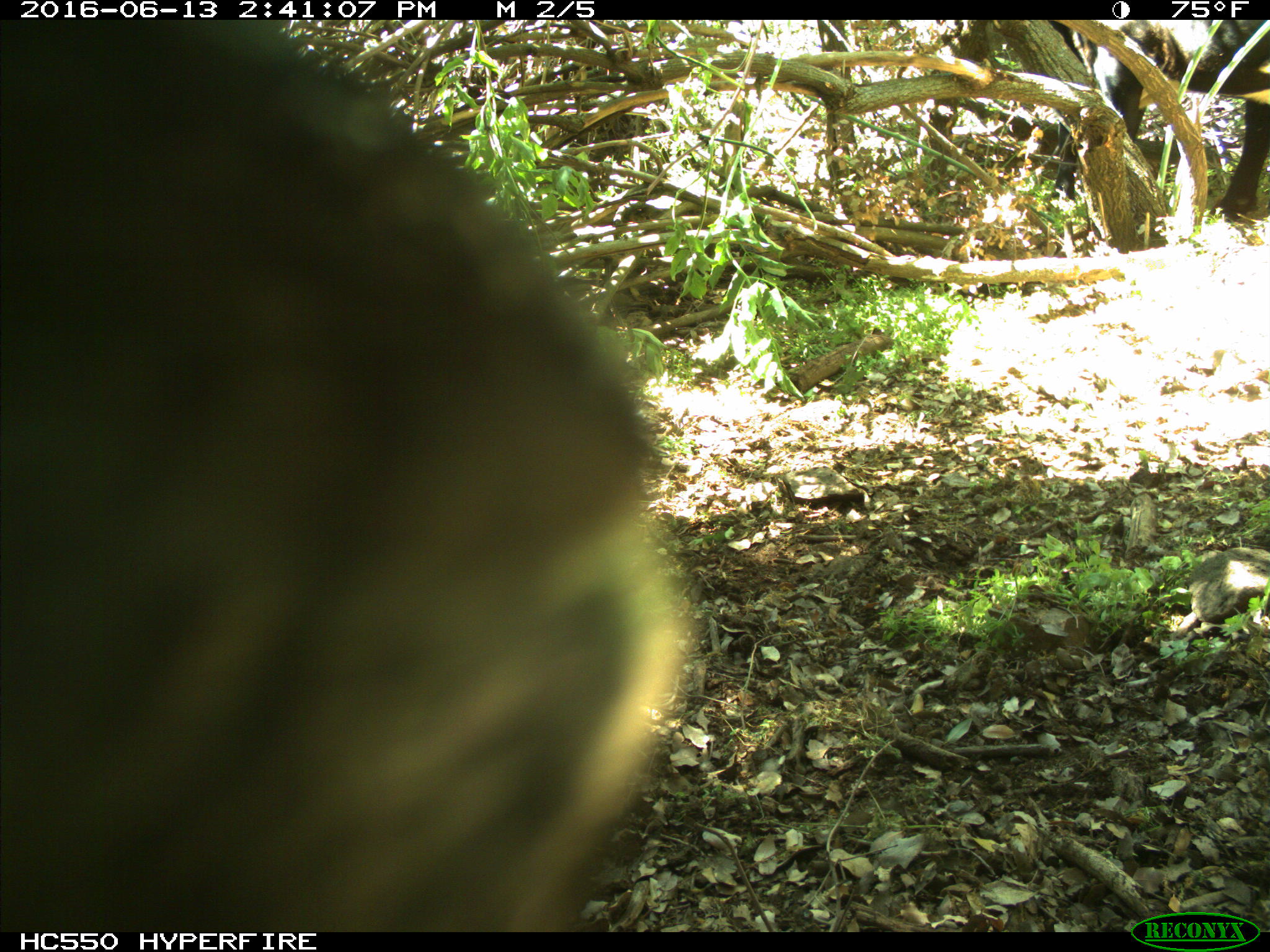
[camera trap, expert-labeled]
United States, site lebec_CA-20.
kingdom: Animalia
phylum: Chordata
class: Mammalia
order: Artiodactyla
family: Bovidae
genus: Bos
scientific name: Bos taurus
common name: domestic cow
Bos taurus (domestic cow).